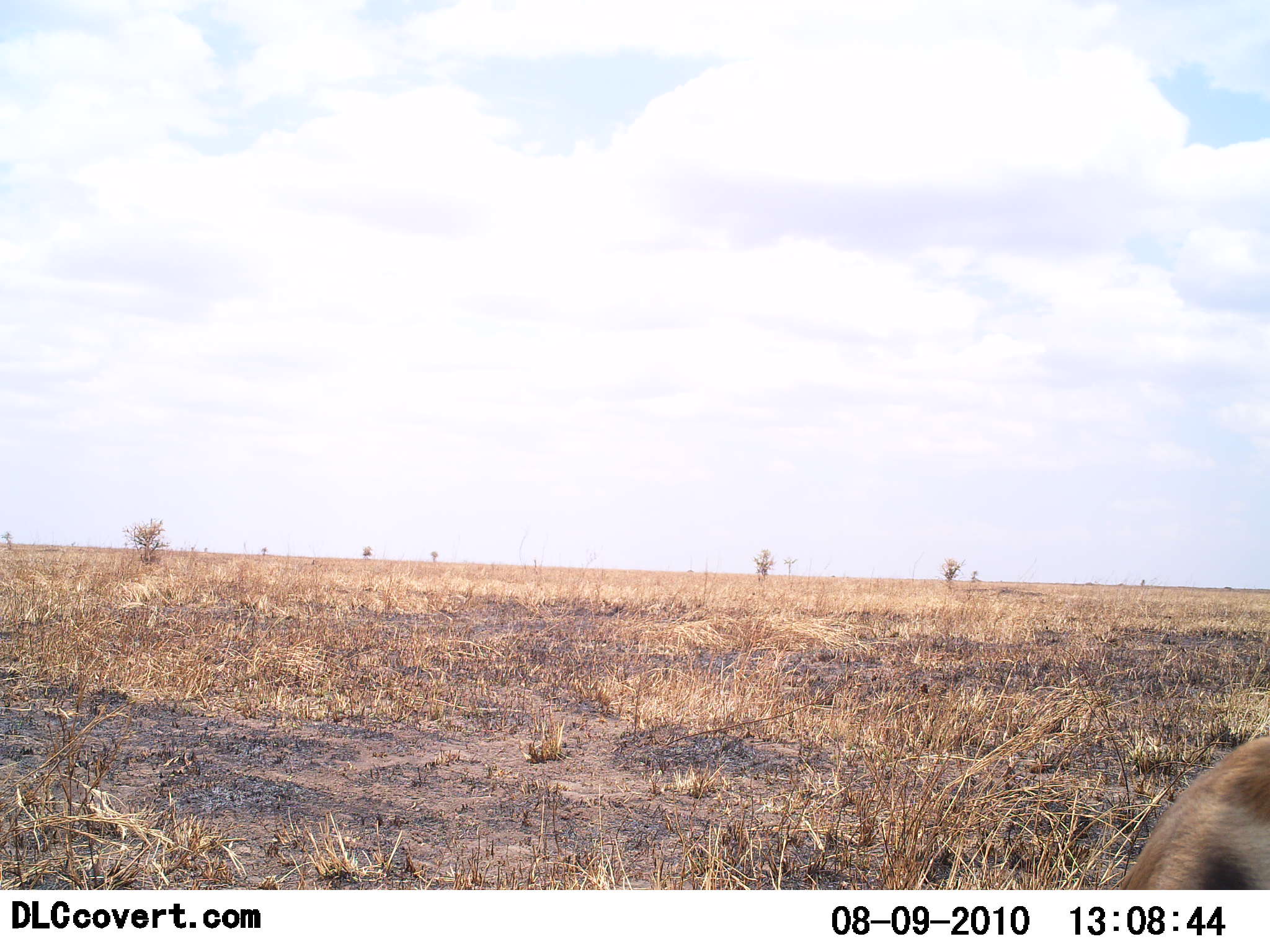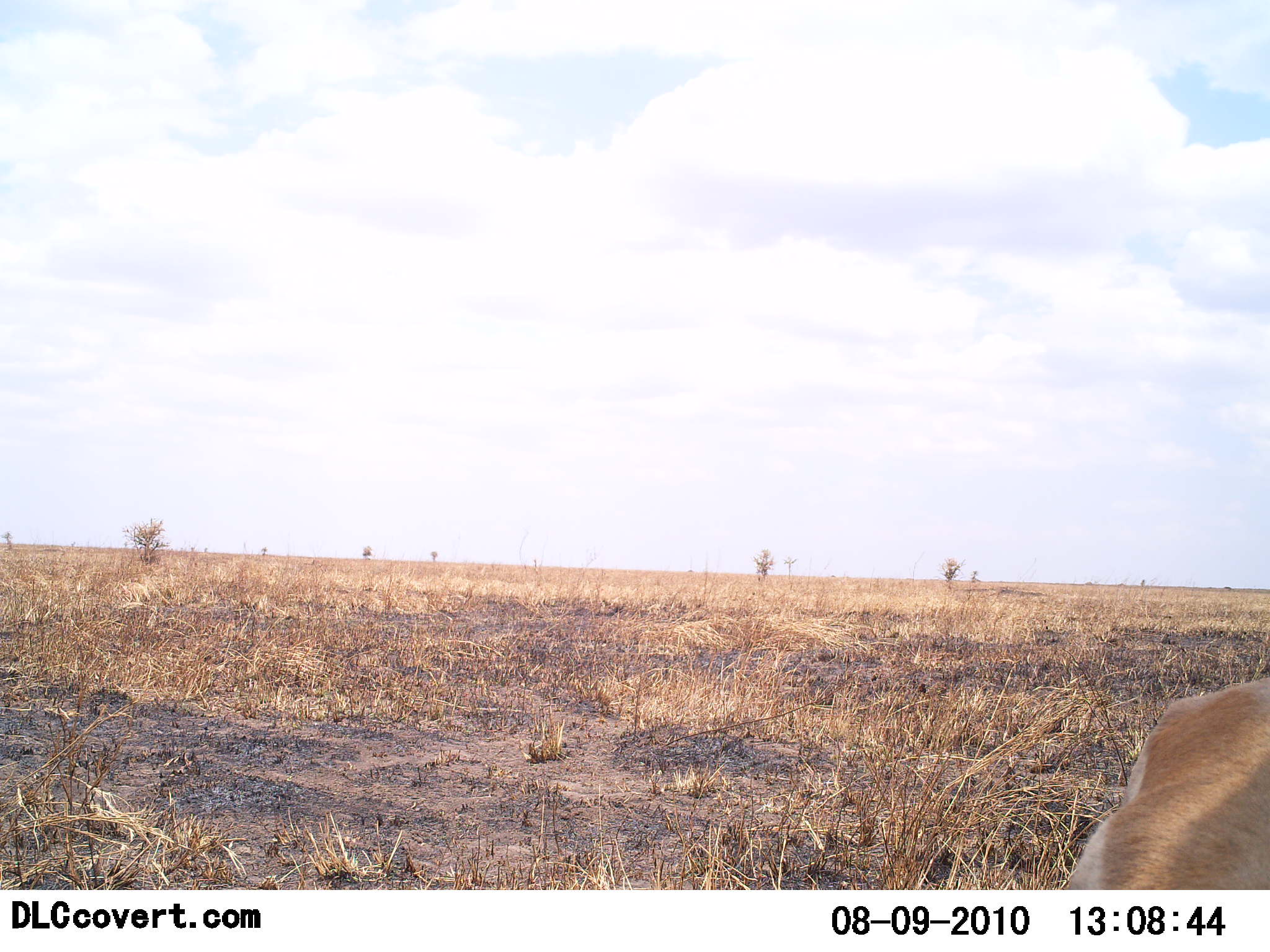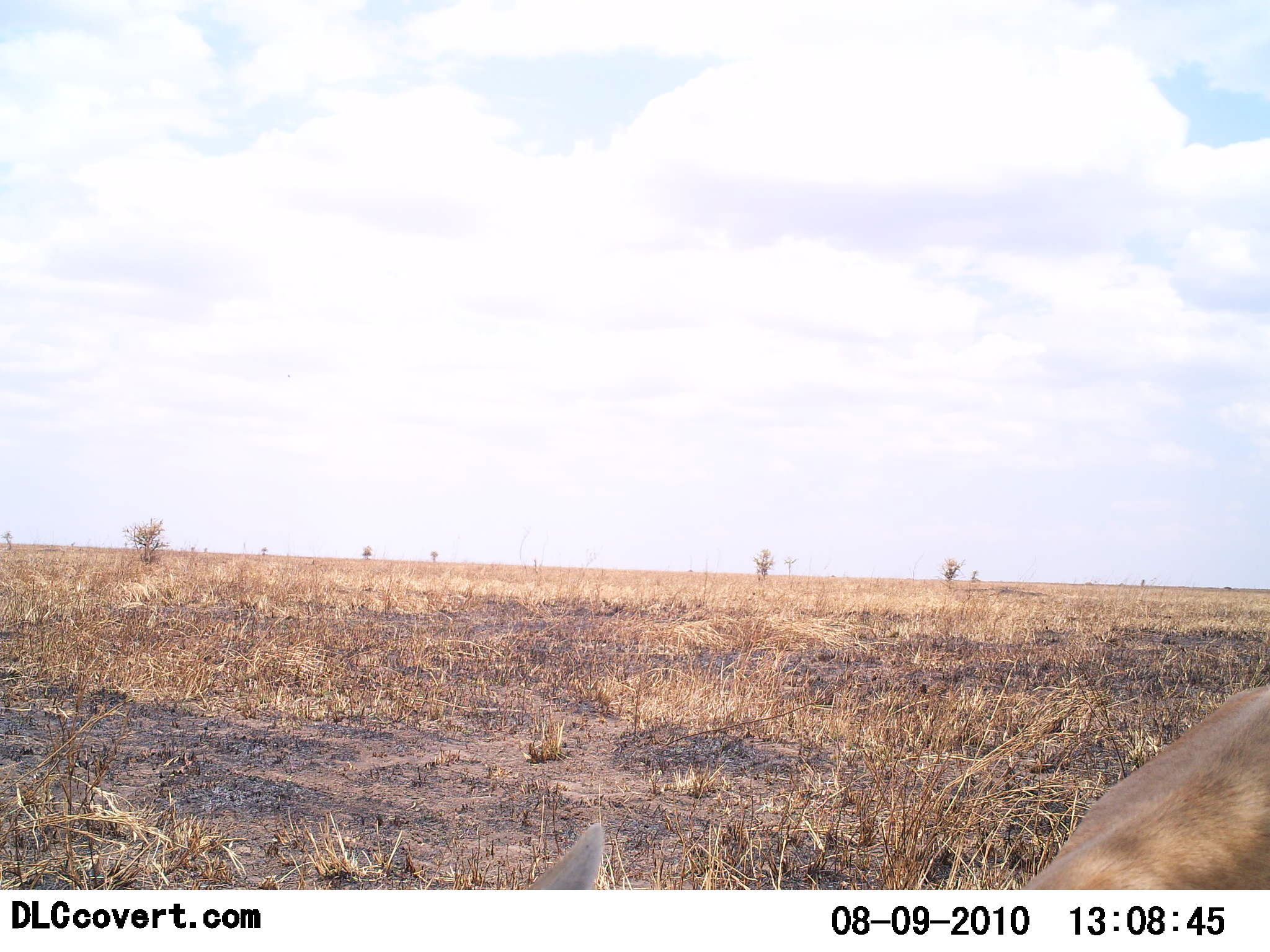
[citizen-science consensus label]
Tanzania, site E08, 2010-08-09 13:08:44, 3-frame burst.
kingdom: Animalia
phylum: Chordata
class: Mammalia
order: Artiodactyla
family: Bovidae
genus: Eudorcas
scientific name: Eudorcas thomsonii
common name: thomson's gazelle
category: gazellethomsons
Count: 1.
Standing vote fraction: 44%.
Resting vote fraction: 6%.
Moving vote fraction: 28%.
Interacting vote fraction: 0%.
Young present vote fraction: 0%.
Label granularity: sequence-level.